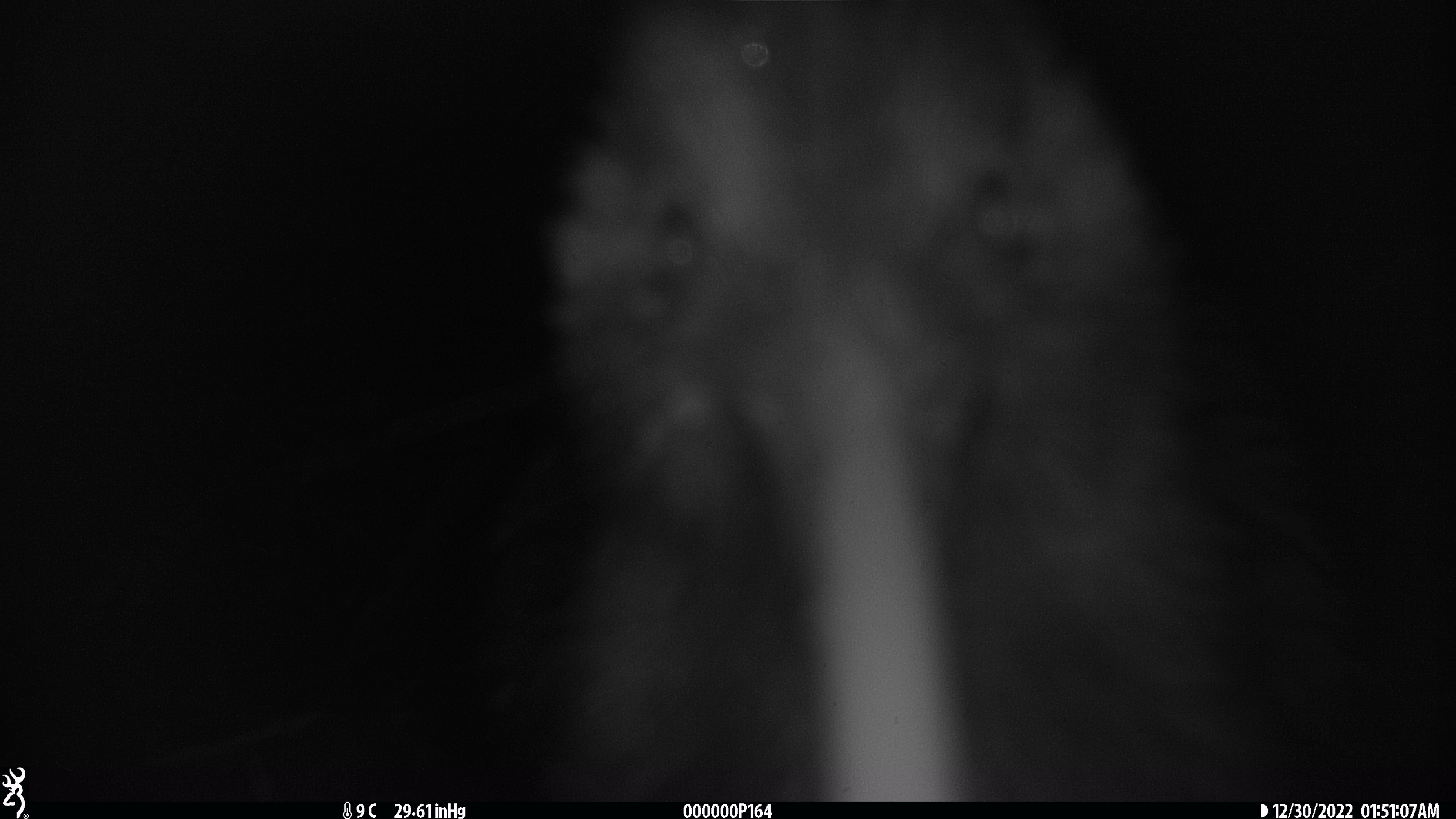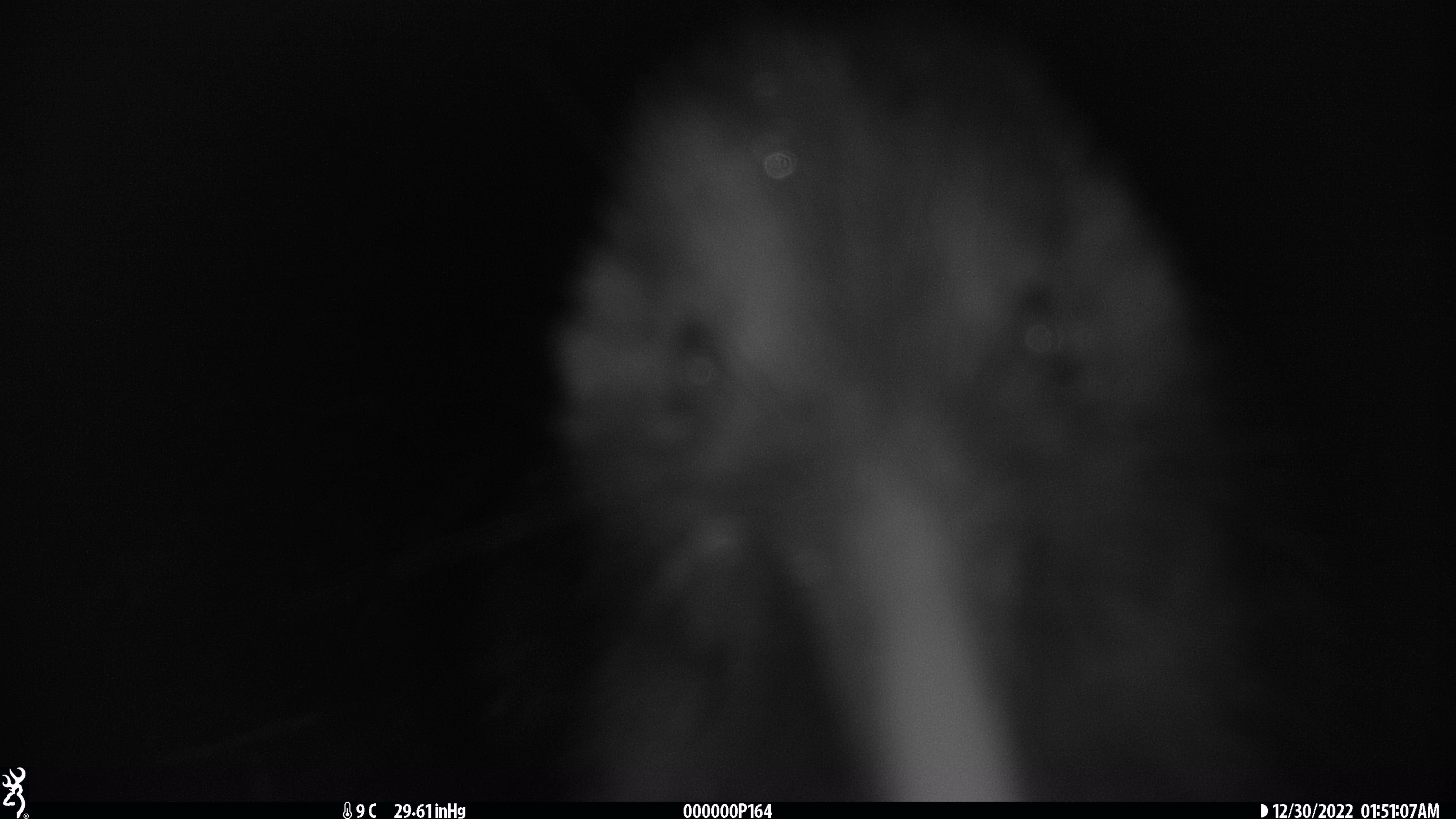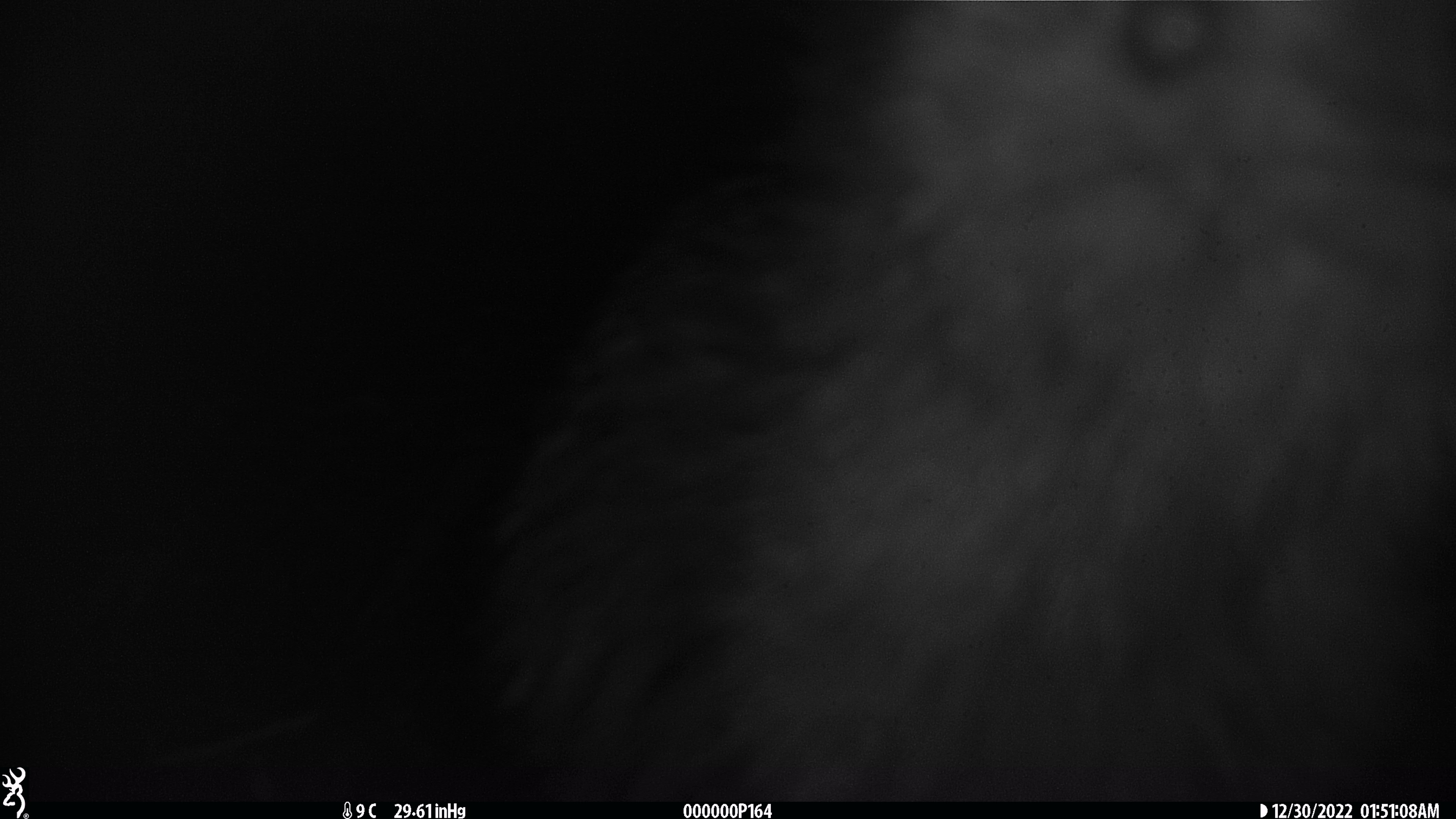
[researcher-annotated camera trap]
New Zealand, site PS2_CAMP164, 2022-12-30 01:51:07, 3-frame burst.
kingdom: Animalia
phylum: Chordata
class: Aves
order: Apterygiformes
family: Apterygidae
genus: Apteryx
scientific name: Apteryx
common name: kiwi